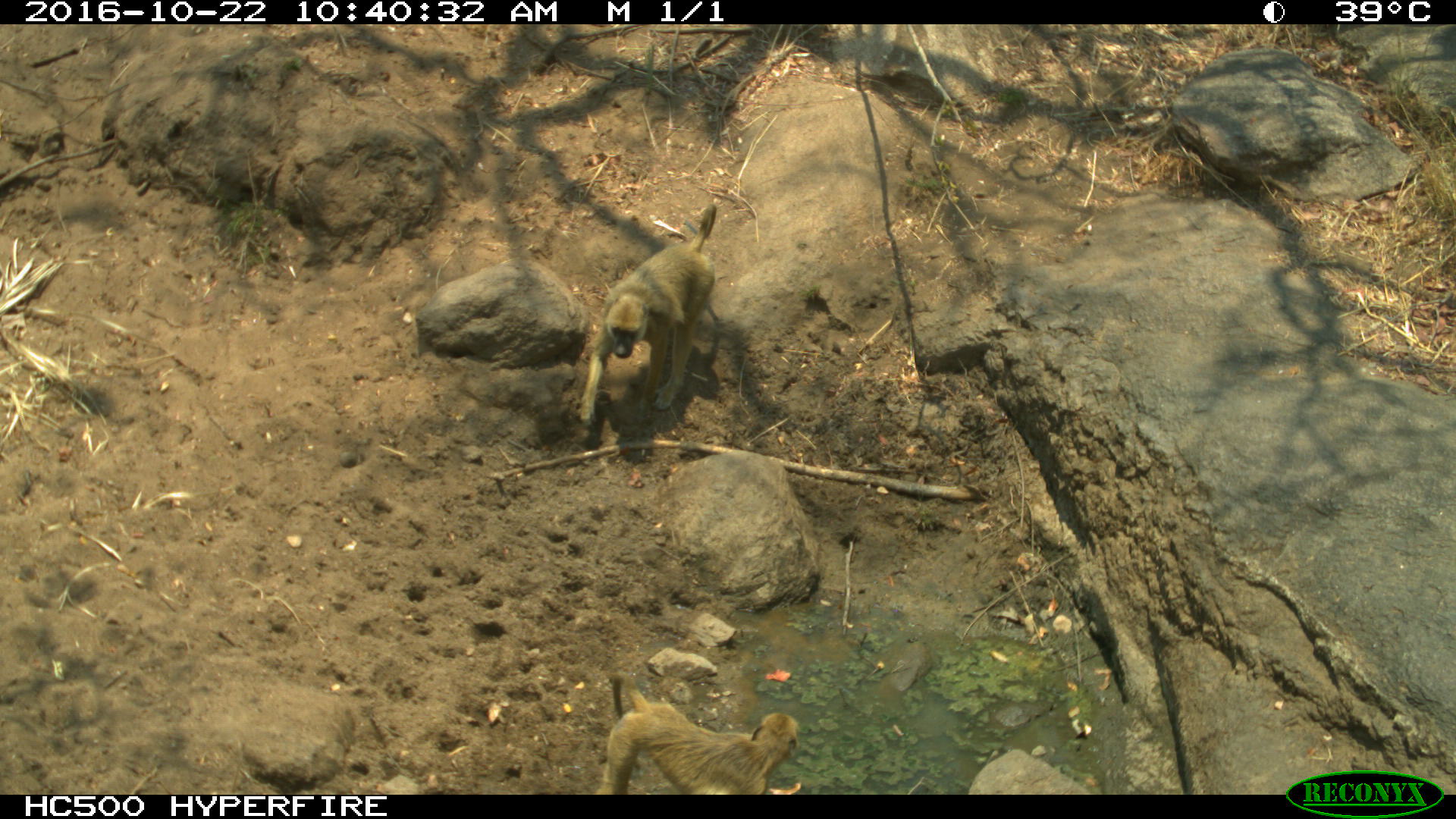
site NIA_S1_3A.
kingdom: Animalia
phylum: Chordata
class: Mammalia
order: Primates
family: Cercopithecidae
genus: Papio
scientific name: Papio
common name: baboon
Baboon (Papio), count 2. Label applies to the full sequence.